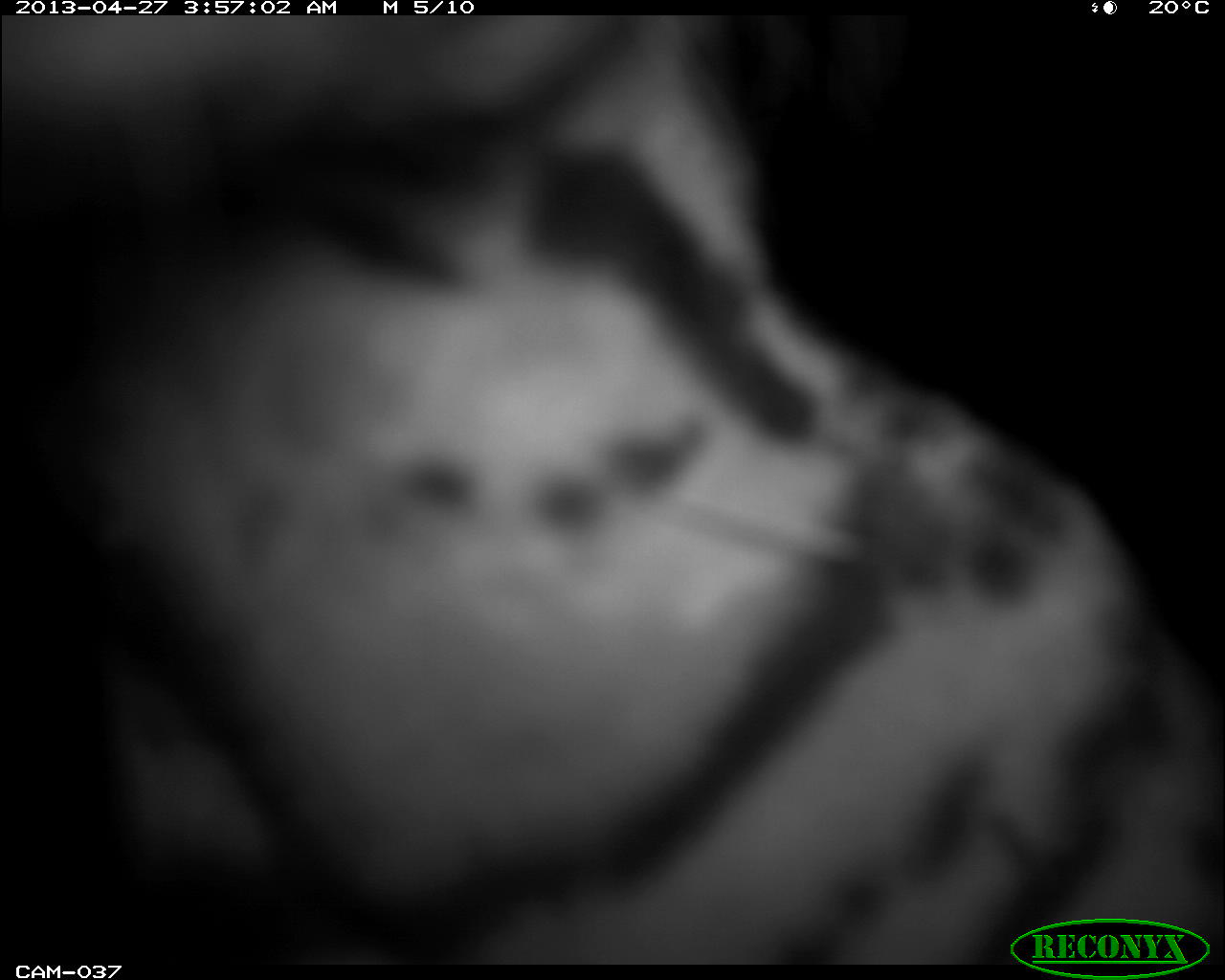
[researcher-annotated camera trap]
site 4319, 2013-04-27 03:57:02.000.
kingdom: Animalia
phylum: Chordata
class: Mammalia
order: Carnivora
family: Felidae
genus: Leopardus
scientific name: Leopardus pardalis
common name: ocelot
Leopardus pardalis (ocelot), count 1.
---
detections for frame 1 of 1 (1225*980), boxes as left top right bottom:
leopardus pardalis: 0 18 1222 960